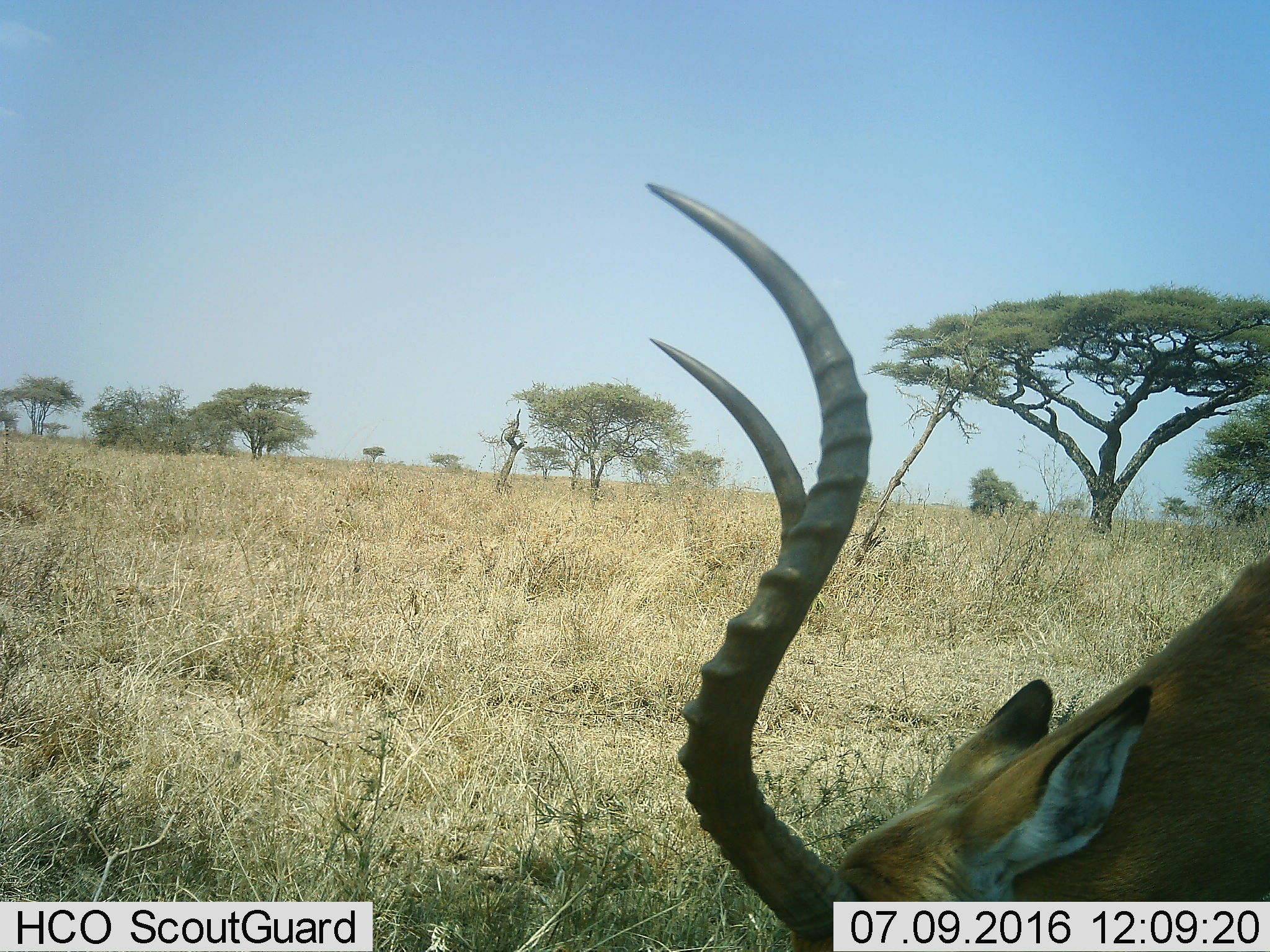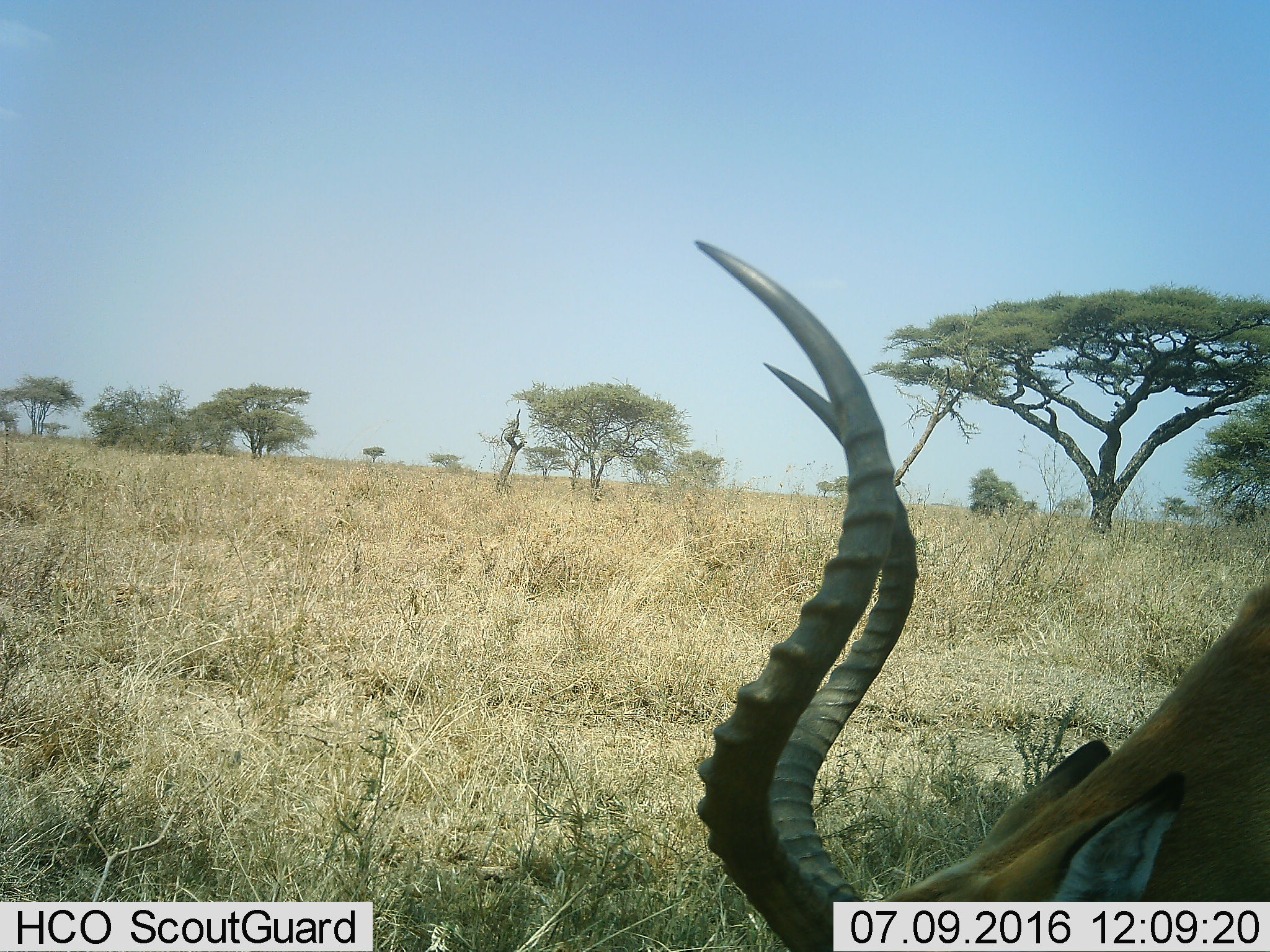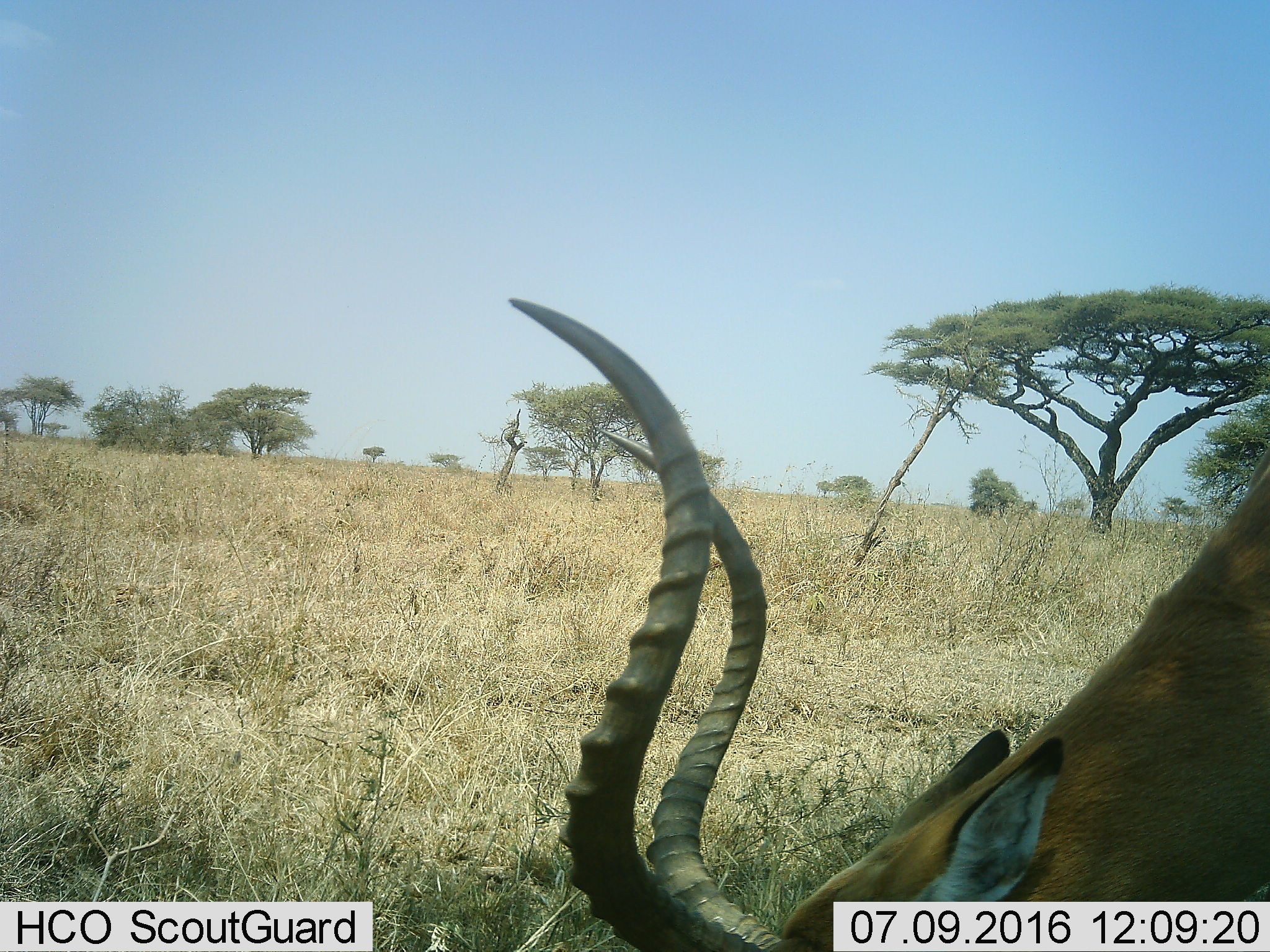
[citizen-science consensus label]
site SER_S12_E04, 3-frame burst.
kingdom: Animalia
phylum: Chordata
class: Mammalia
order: Artiodactyla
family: Bovidae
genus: Aepyceros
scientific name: Aepyceros melampus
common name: impala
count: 1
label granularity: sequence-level